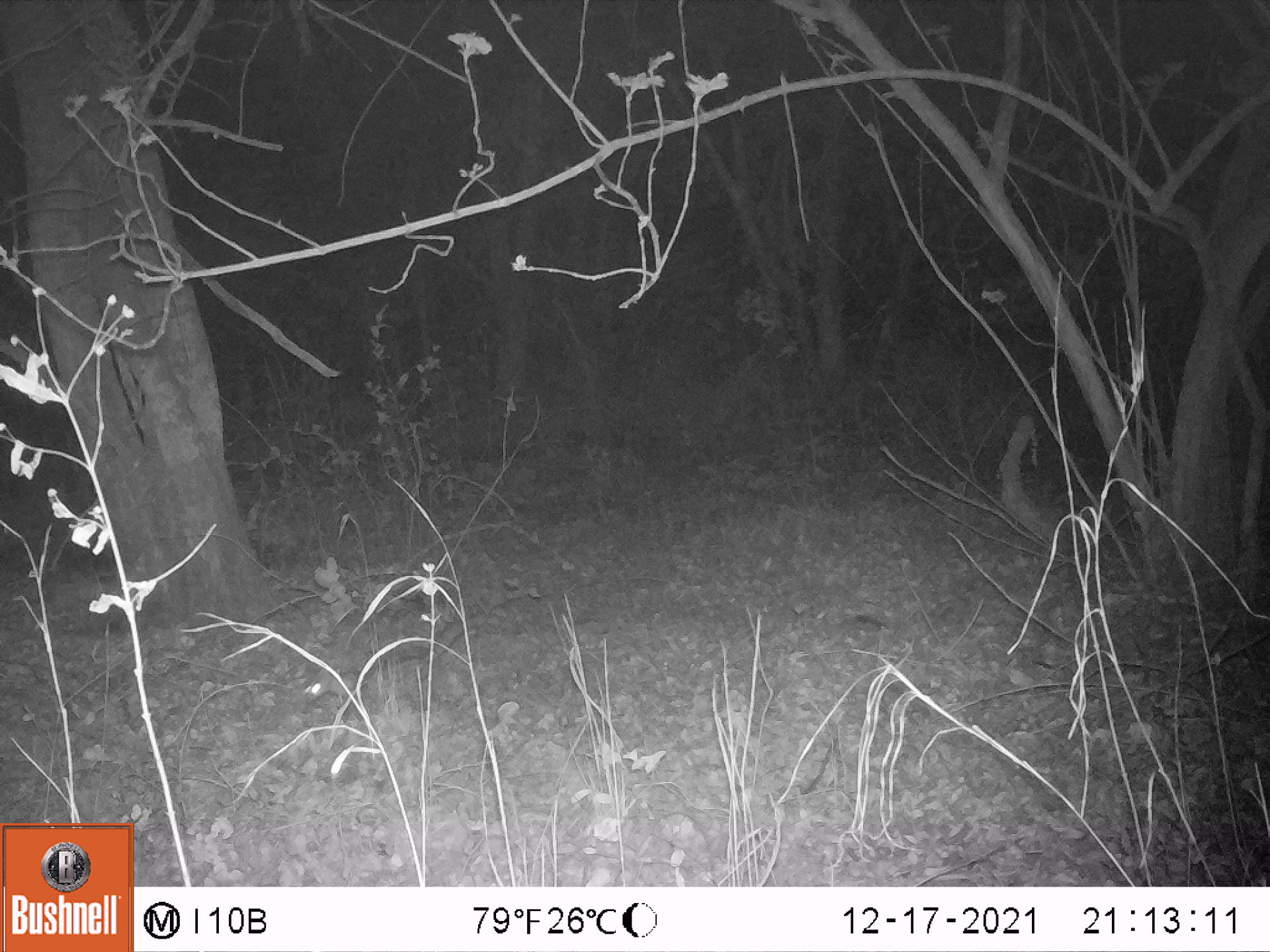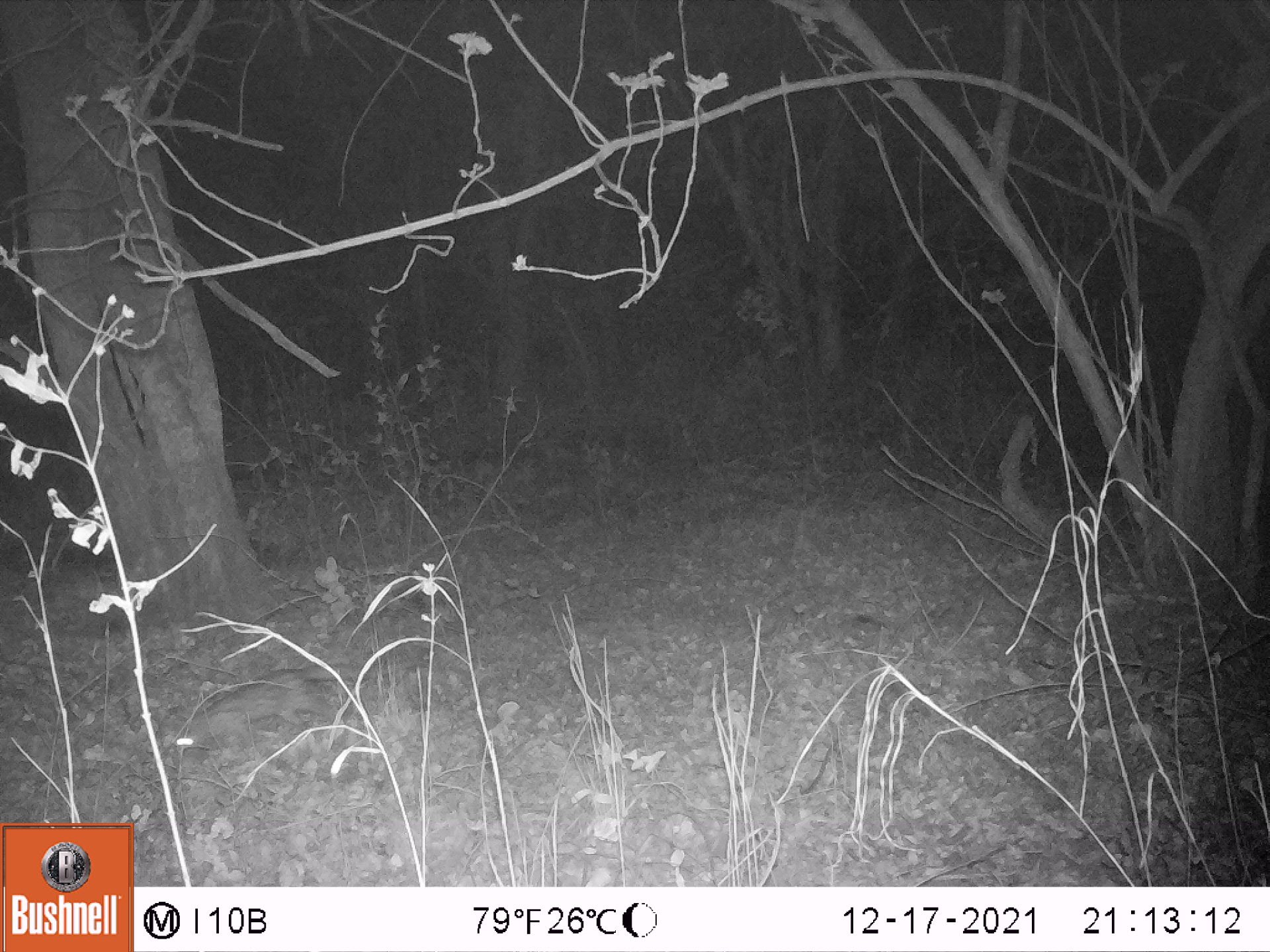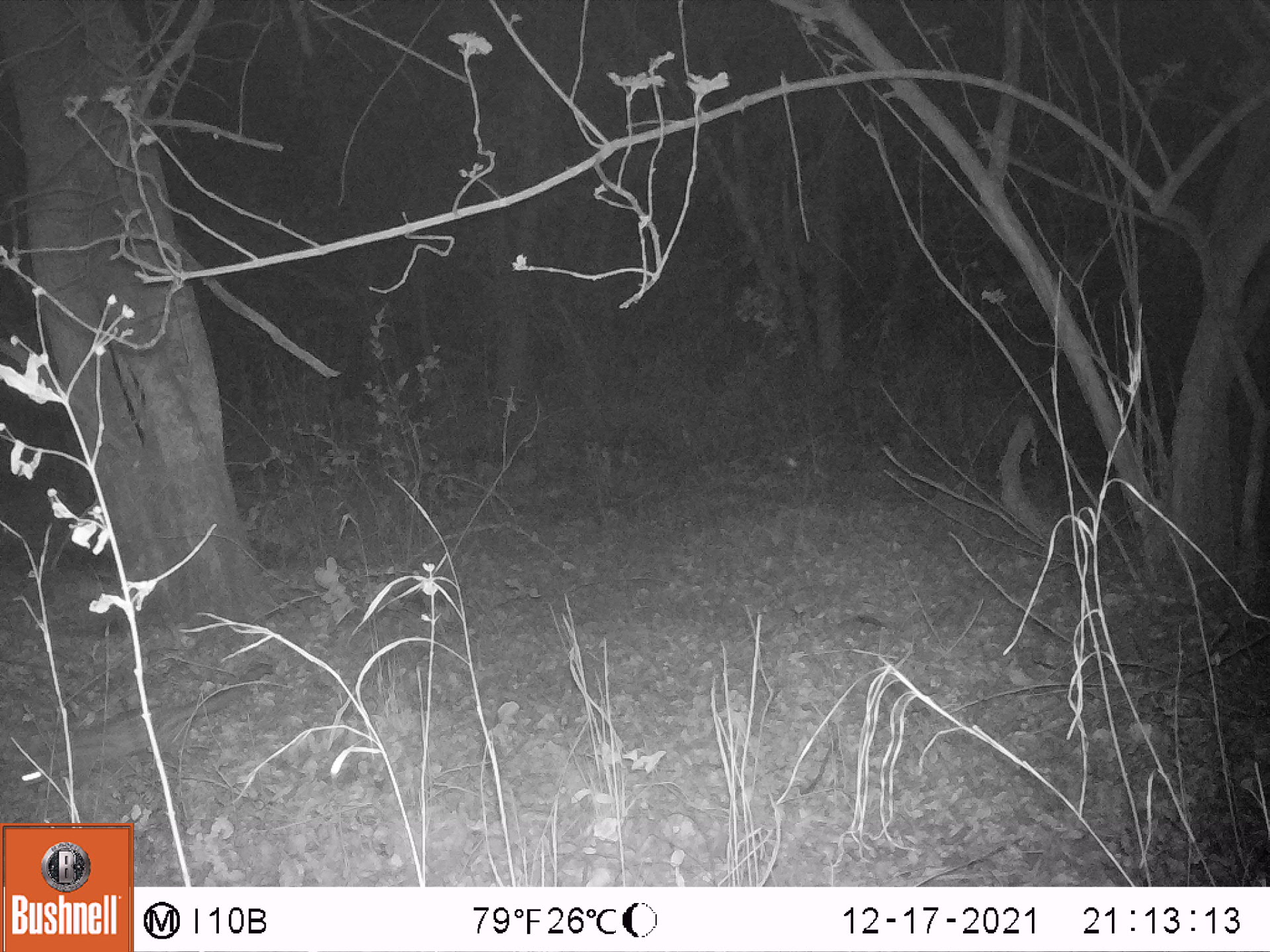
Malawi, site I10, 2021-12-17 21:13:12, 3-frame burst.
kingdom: Animalia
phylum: Chordata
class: Mammalia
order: Carnivora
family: Viverridae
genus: Genetta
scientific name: Genetta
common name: genet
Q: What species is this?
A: Genet (Genetta).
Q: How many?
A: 1.